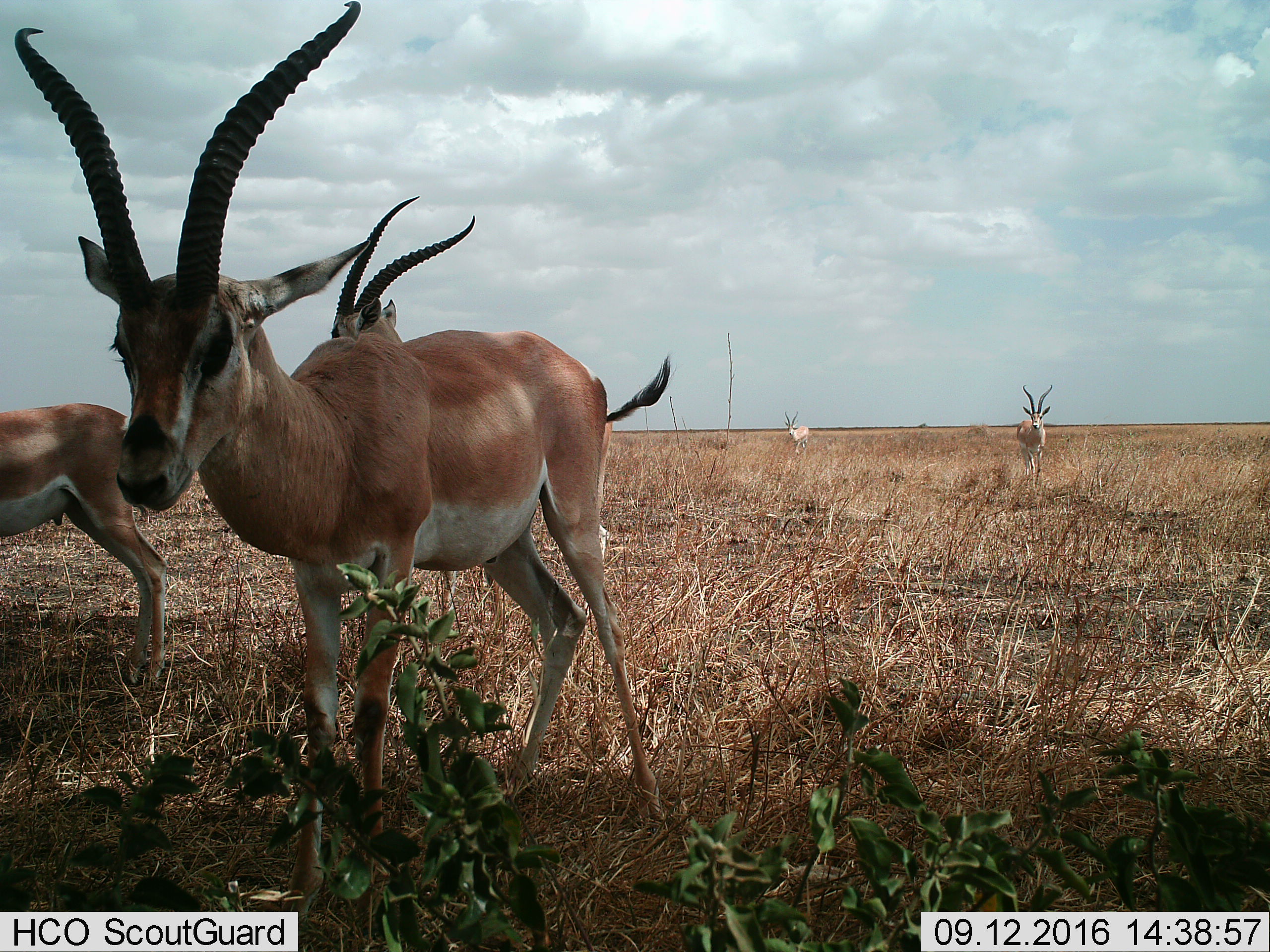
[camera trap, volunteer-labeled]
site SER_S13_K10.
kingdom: Animalia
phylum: Chordata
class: Mammalia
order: Artiodactyla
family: Bovidae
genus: Nanger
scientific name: Nanger granti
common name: grant's gazelle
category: gazellegrants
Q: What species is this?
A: Gazellegrants (grant's gazelle) (Nanger granti).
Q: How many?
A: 5.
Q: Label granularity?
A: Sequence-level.